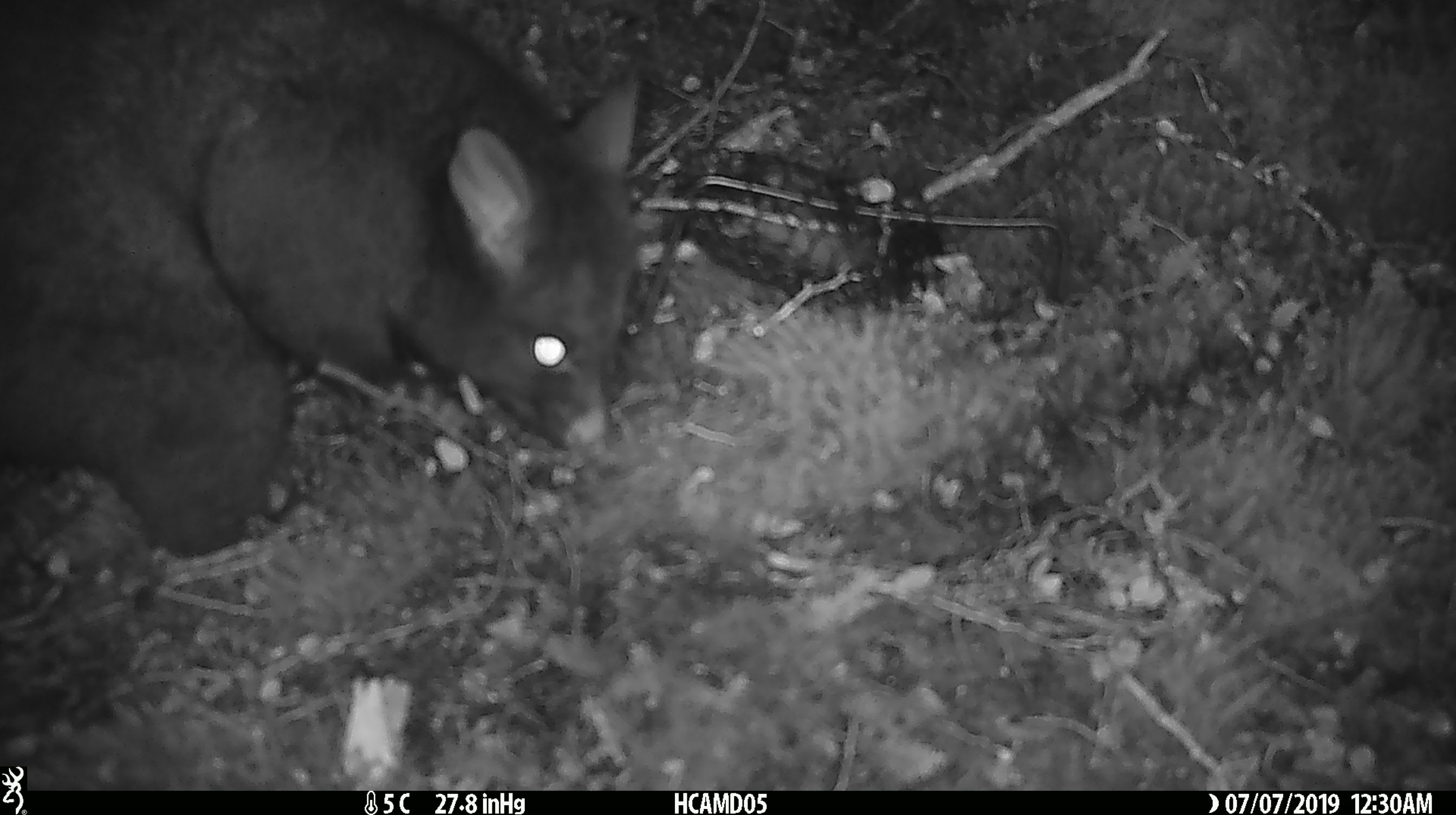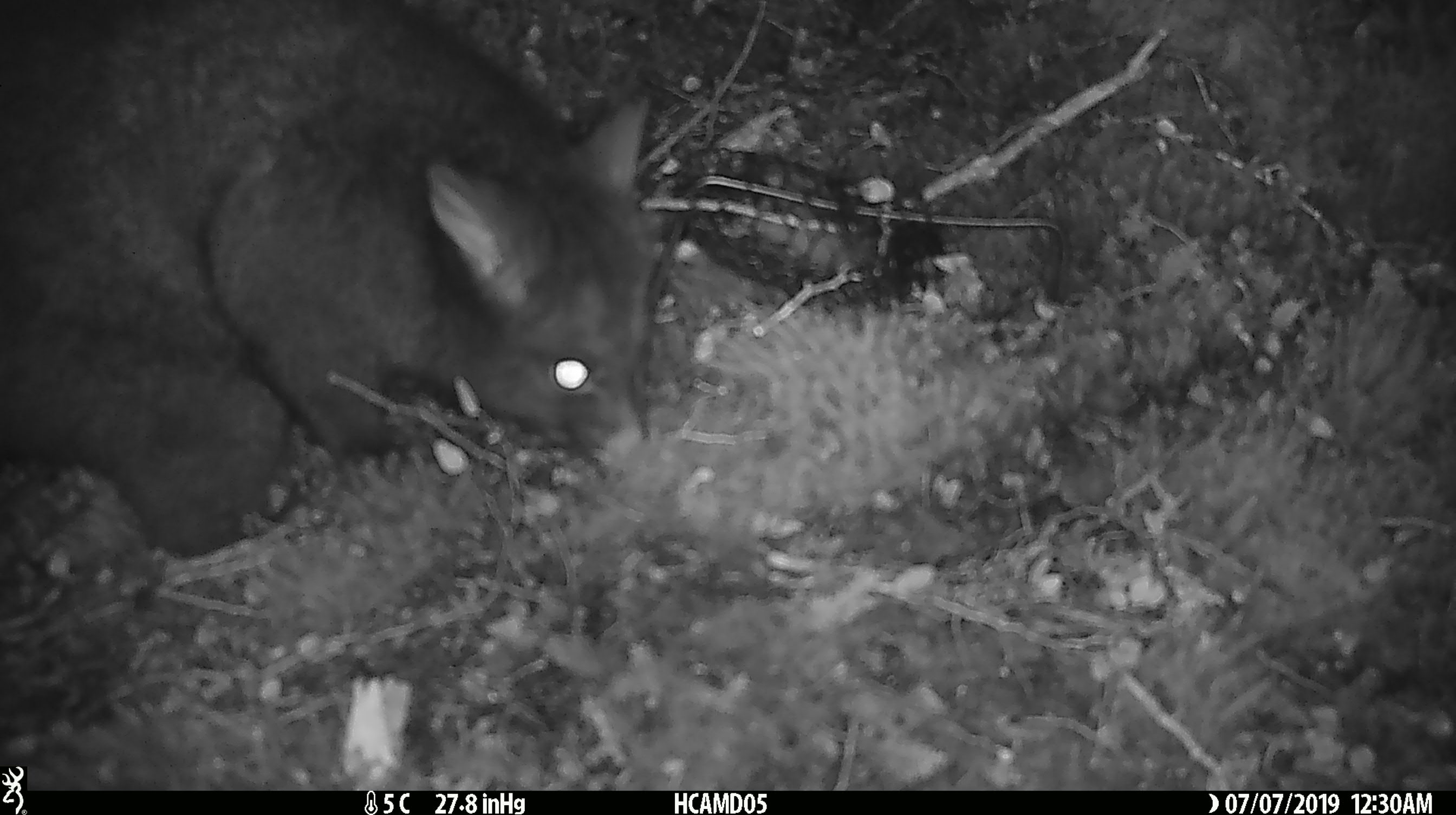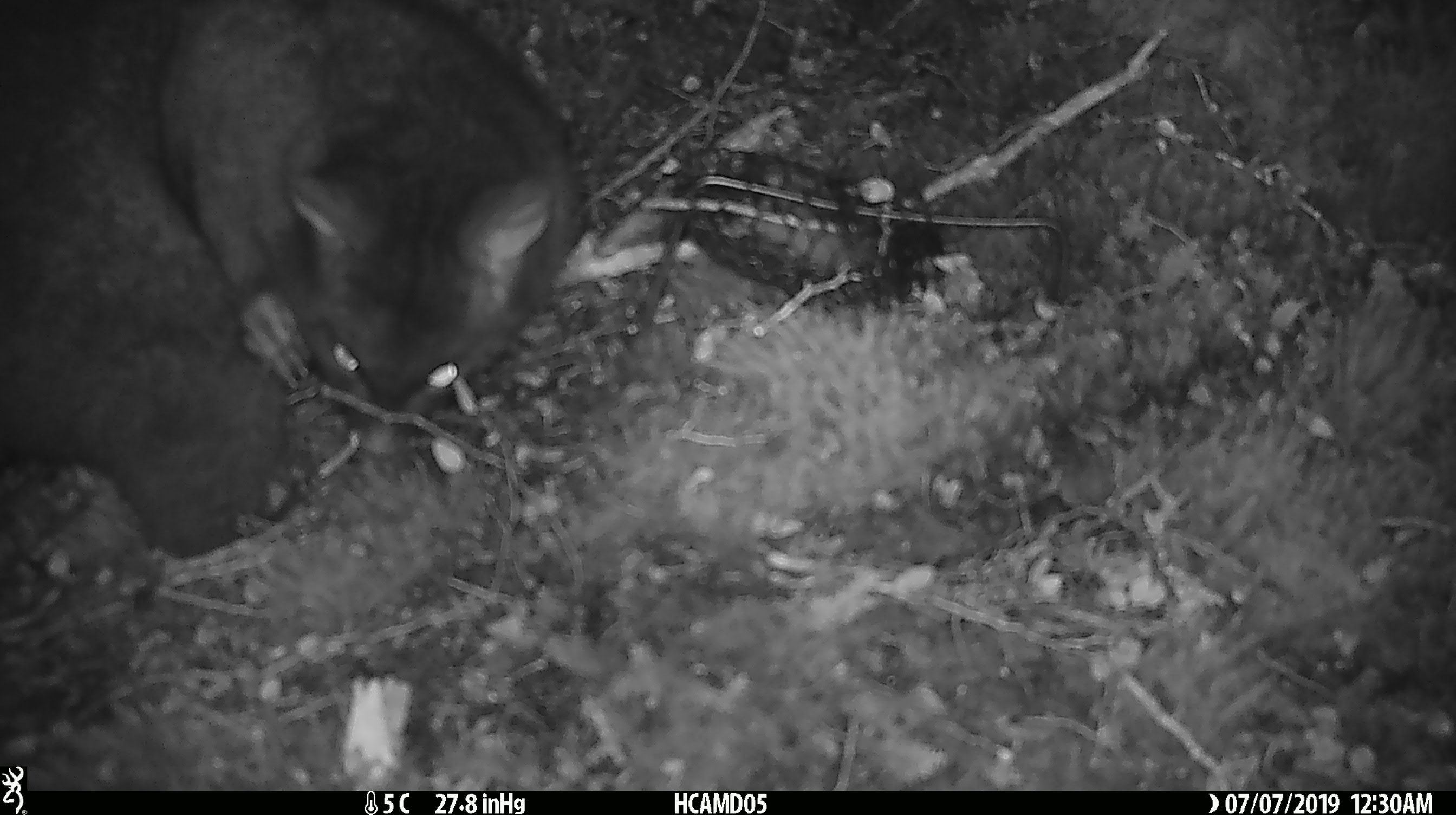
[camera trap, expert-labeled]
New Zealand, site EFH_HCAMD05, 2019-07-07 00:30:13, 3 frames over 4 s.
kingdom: Animalia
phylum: Chordata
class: Mammalia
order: Diprotodontia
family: Phalangeridae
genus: Trichosurus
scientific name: Trichosurus vulpecula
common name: common brushtail possum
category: possum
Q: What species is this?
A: Possum (common brushtail possum) (Trichosurus vulpecula).